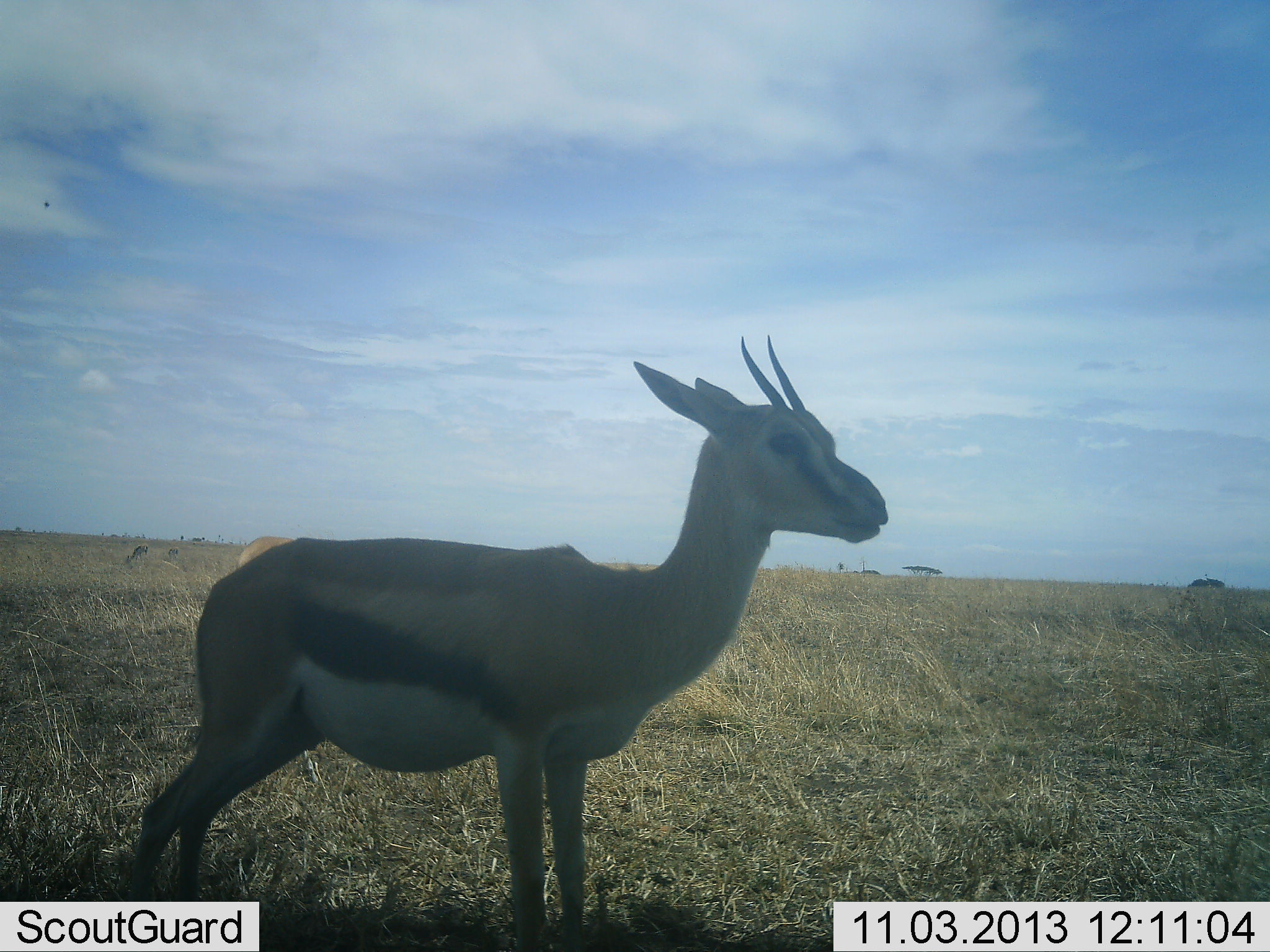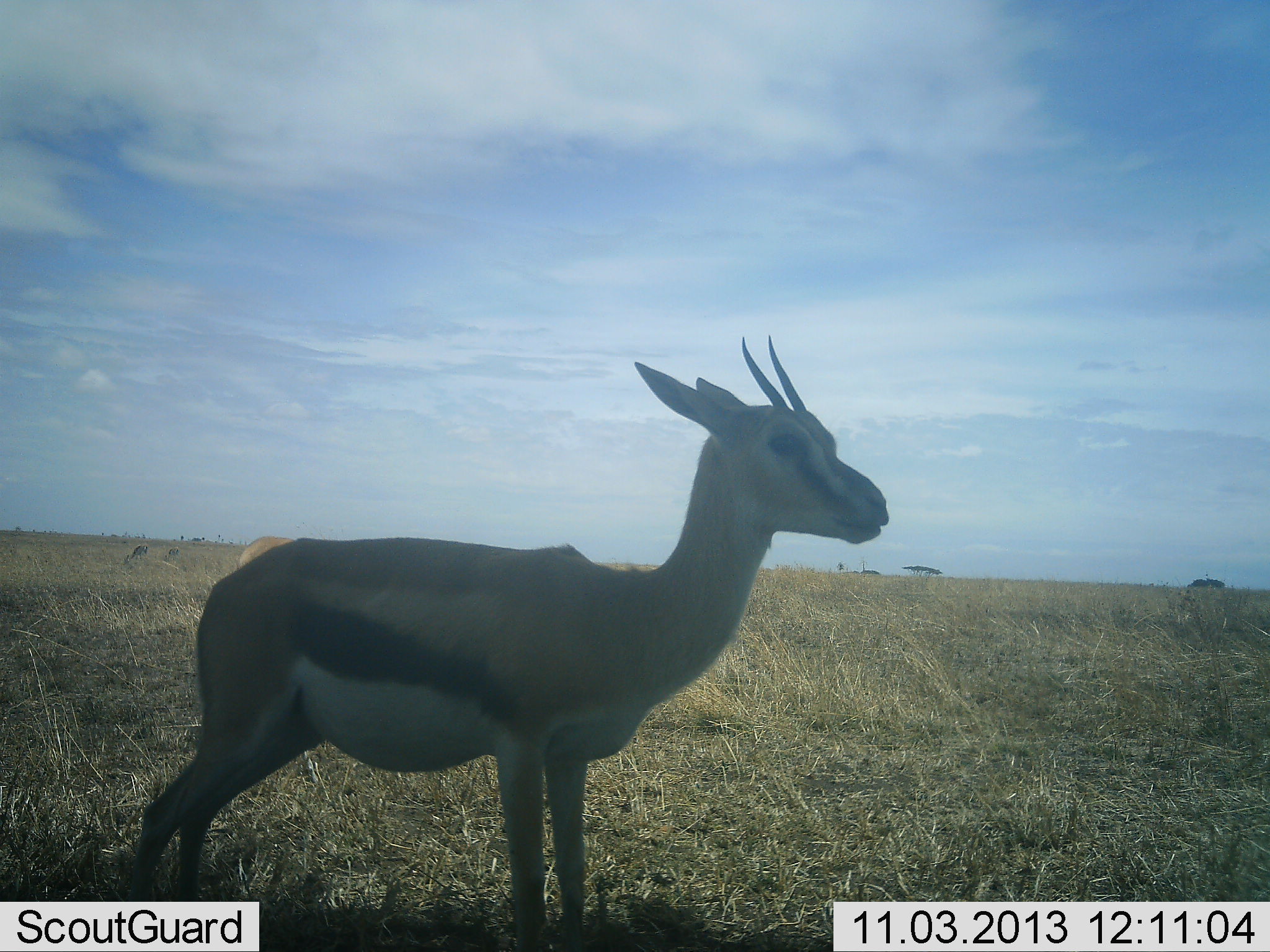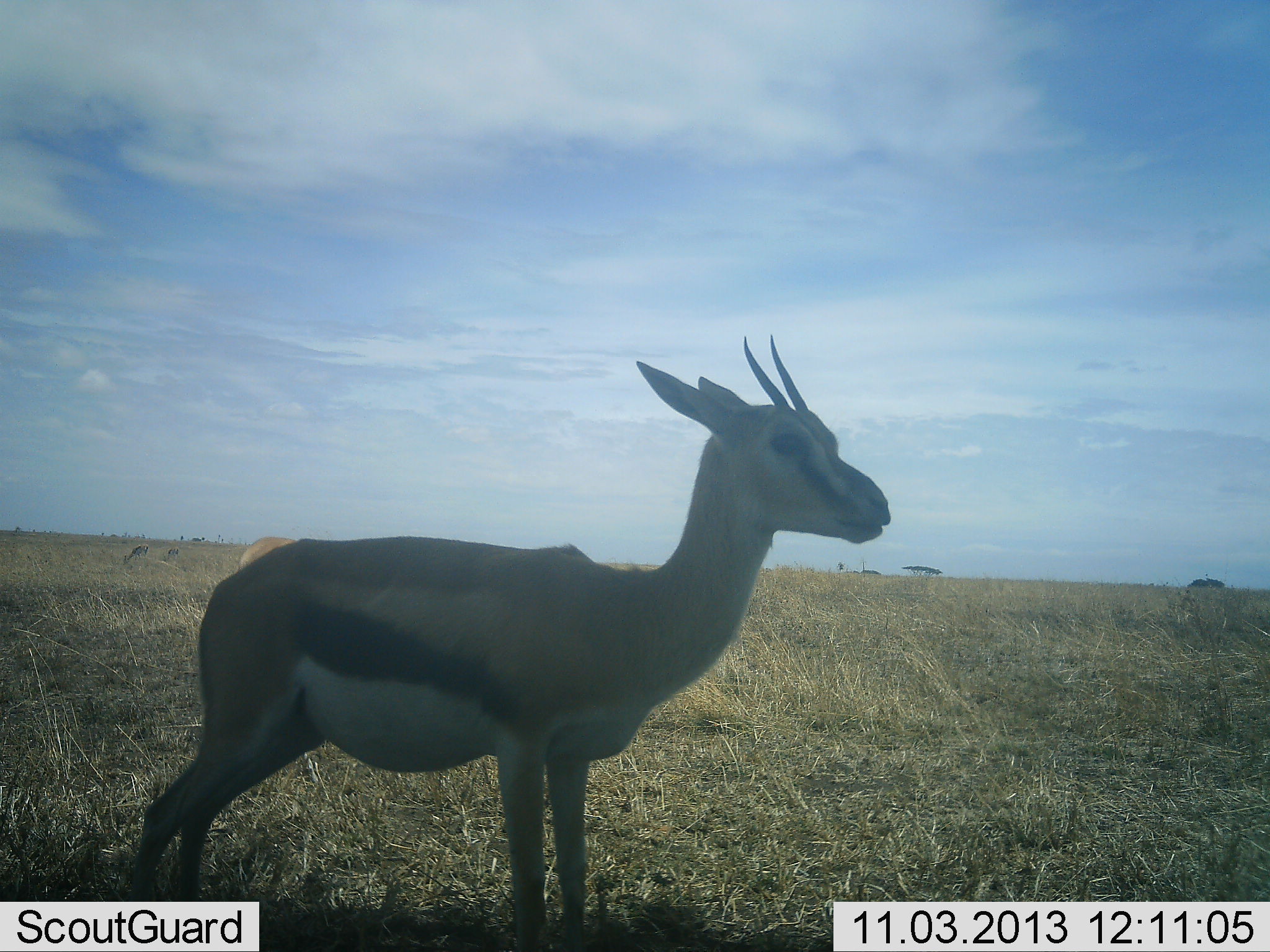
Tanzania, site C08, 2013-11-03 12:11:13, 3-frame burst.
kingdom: Animalia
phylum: Chordata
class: Mammalia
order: Artiodactyla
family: Bovidae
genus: Eudorcas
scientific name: Eudorcas thomsonii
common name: thomson's gazelle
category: gazellethomsons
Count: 1.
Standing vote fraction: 100%.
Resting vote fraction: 10%.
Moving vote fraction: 0%.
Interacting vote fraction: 0%.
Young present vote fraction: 0%.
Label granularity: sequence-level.